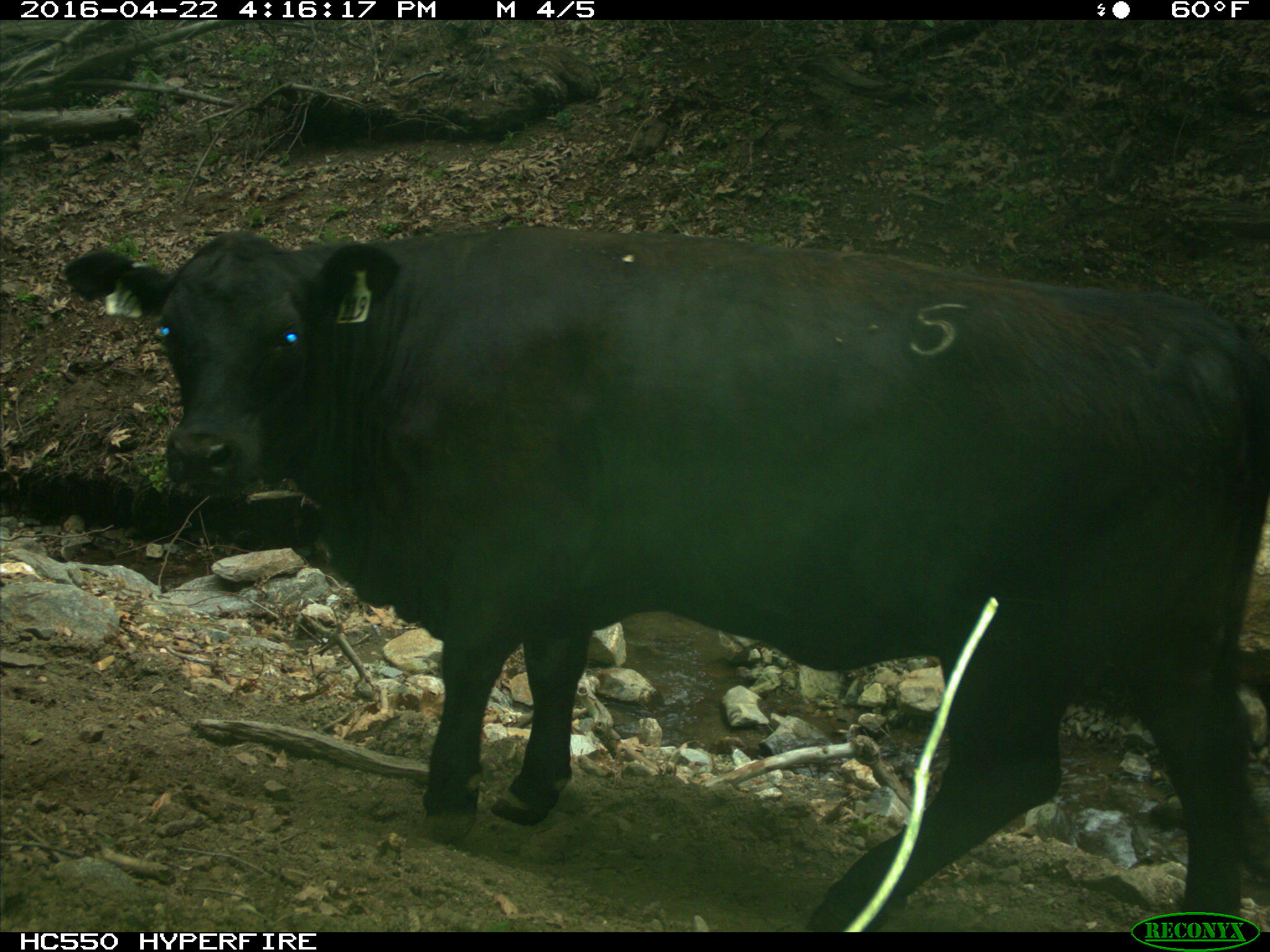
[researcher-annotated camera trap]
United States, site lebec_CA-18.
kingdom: Animalia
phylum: Chordata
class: Mammalia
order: Artiodactyla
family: Bovidae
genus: Bos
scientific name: Bos taurus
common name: domestic cow